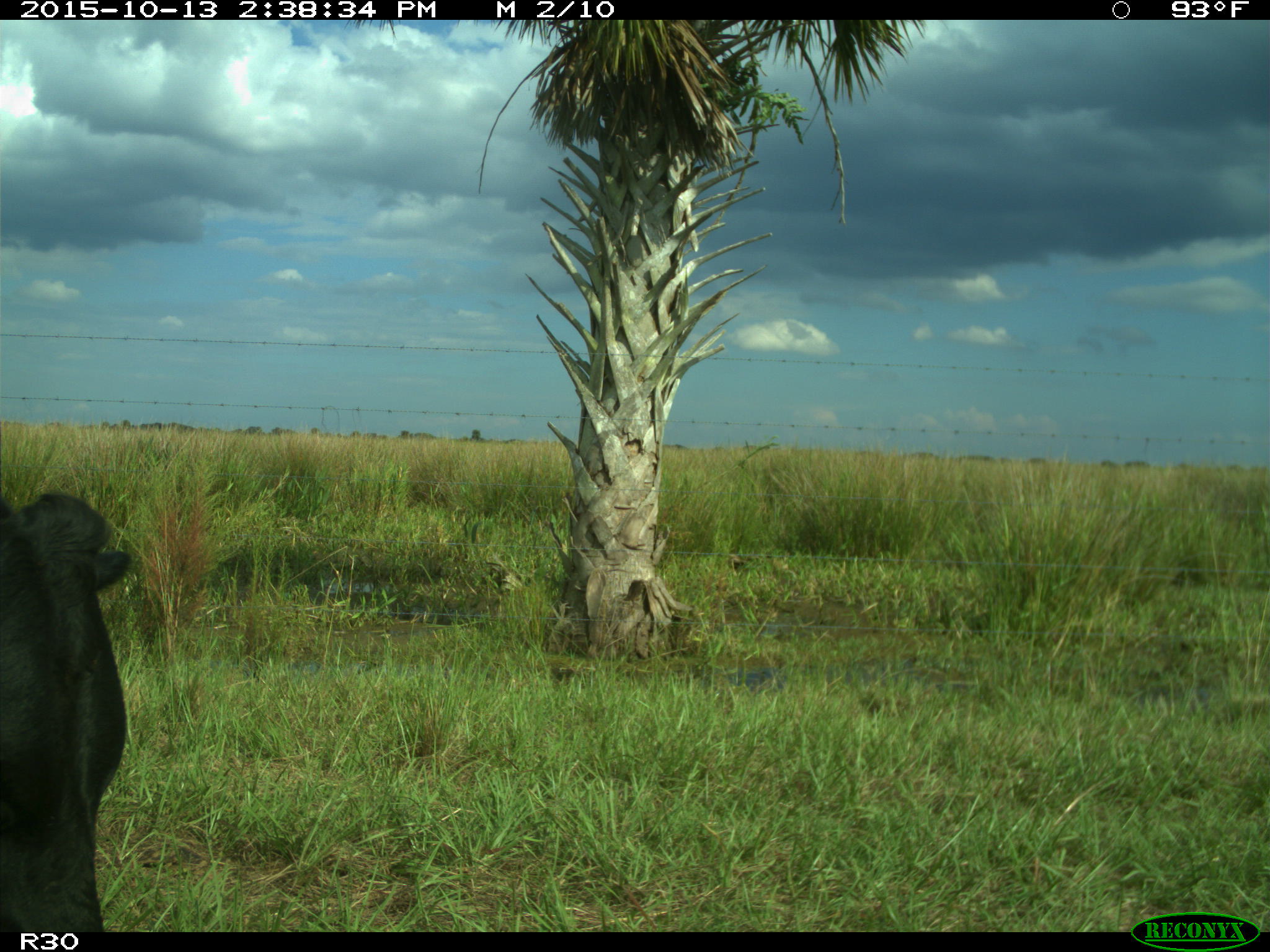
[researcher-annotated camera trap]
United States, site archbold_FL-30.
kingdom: Animalia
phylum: Chordata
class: Mammalia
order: Artiodactyla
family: Bovidae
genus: Bos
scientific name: Bos taurus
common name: domestic cow